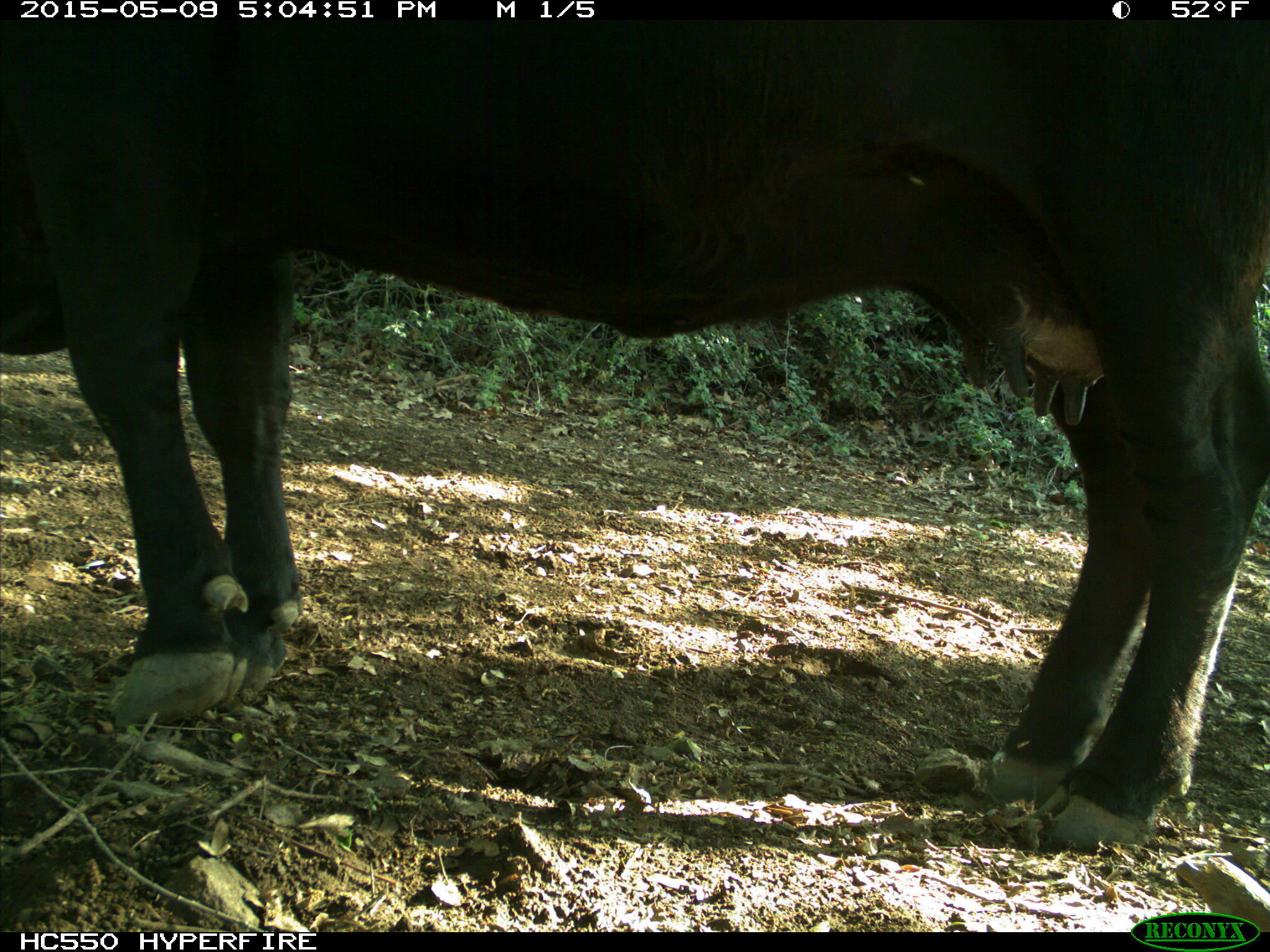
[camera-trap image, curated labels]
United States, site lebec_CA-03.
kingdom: Animalia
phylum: Chordata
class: Mammalia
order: Artiodactyla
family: Bovidae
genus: Bos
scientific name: Bos taurus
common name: domestic cow